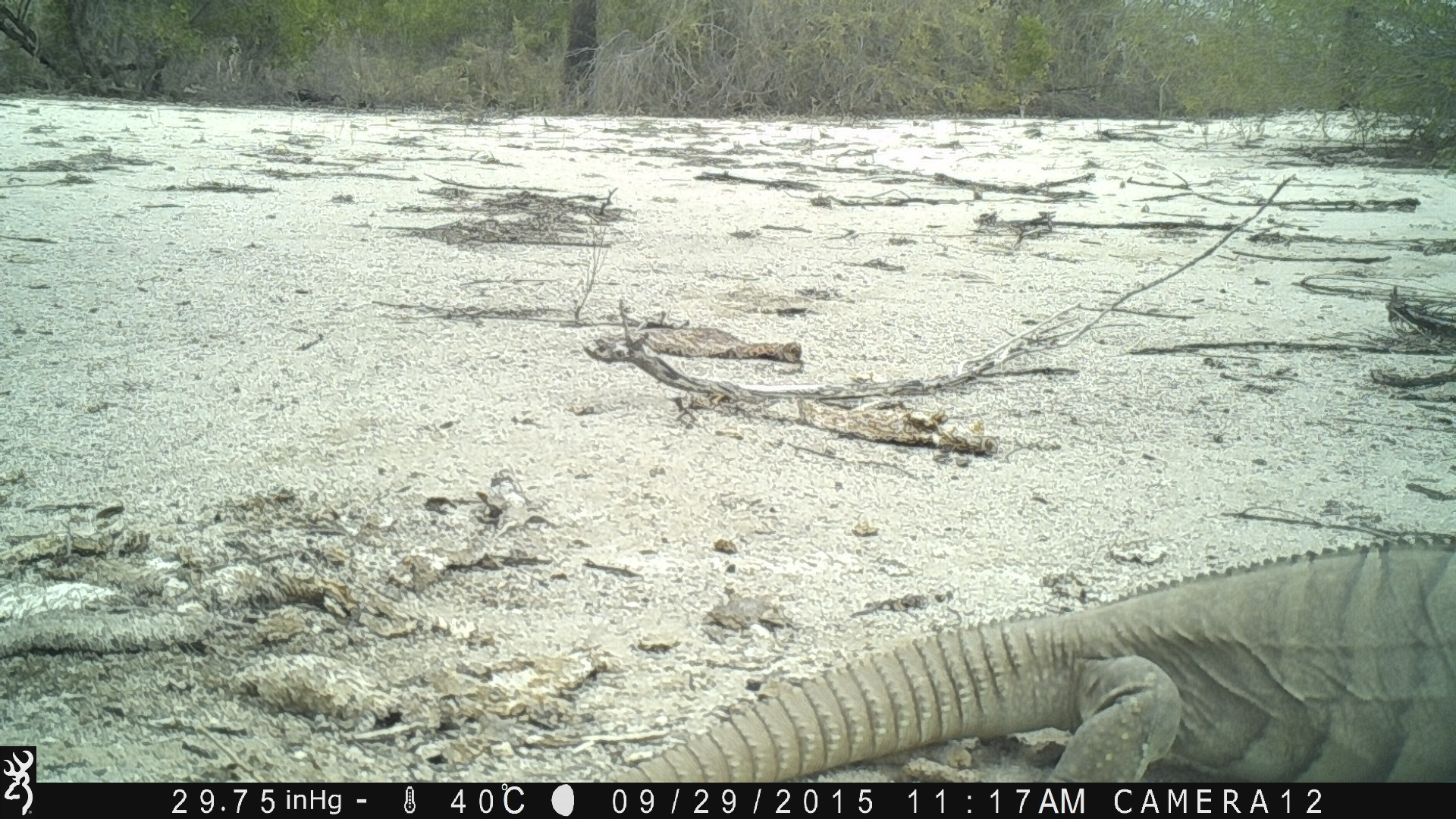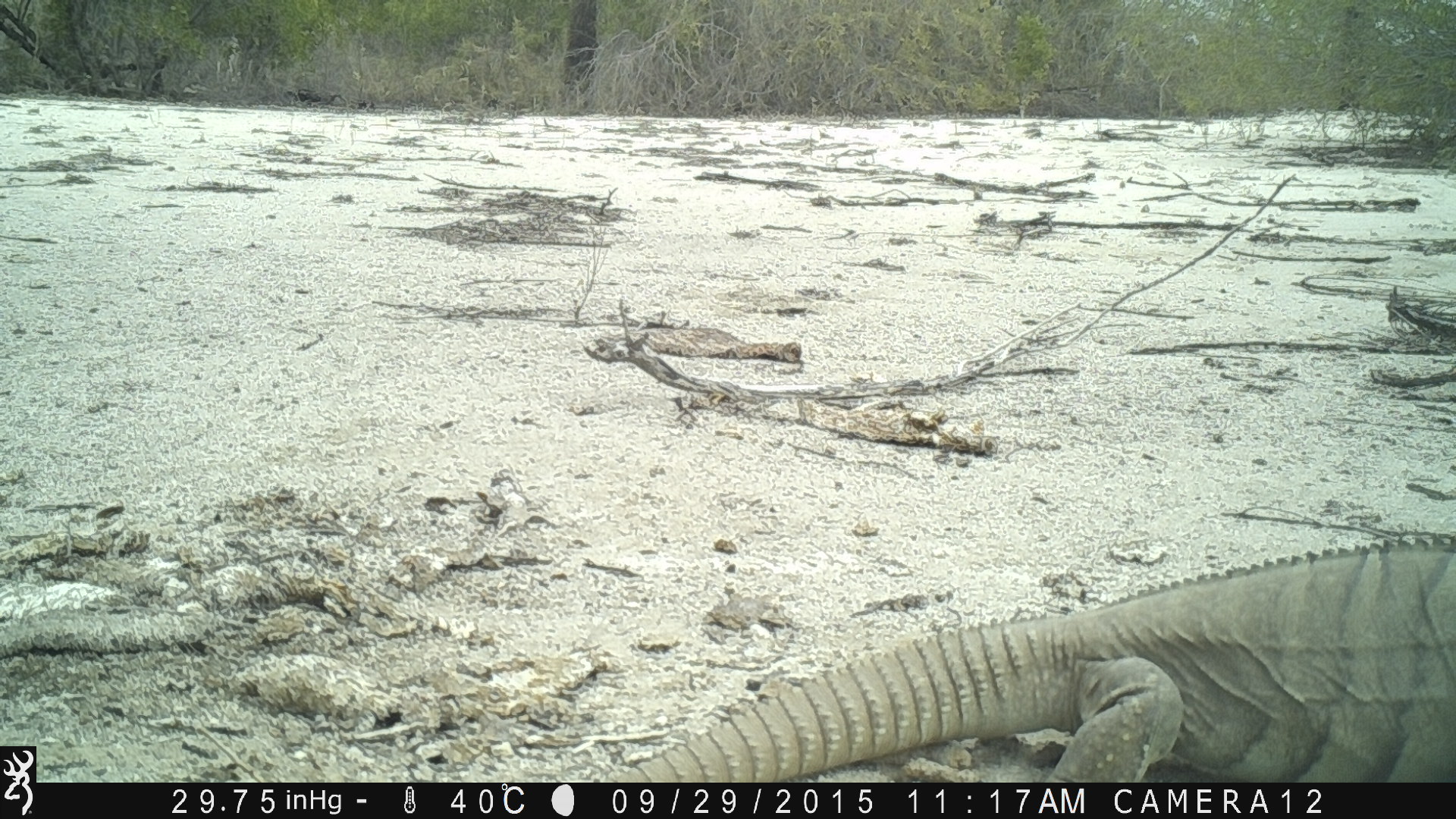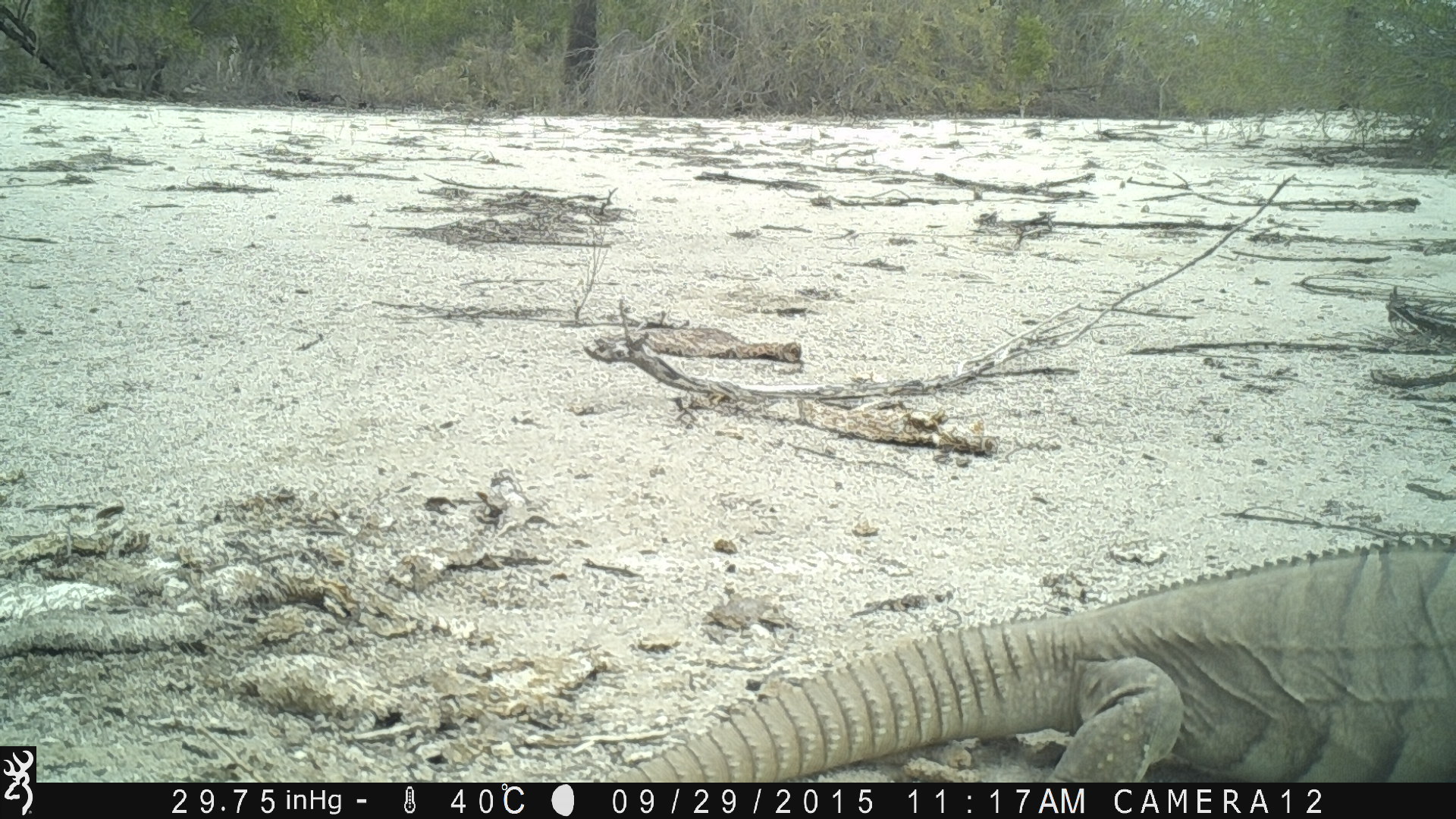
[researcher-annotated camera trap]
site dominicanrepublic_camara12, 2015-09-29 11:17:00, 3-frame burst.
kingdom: Animalia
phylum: Chordata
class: Reptilia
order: Squamata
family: Iguanidae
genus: Iguana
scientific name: Iguana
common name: typical iguanas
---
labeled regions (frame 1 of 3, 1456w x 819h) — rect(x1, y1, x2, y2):
iguana: rect(520, 535, 1456, 783)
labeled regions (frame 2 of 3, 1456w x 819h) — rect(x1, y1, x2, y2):
iguana: rect(483, 541, 1456, 783)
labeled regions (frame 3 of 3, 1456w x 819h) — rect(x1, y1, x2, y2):
iguana: rect(559, 539, 1456, 782)